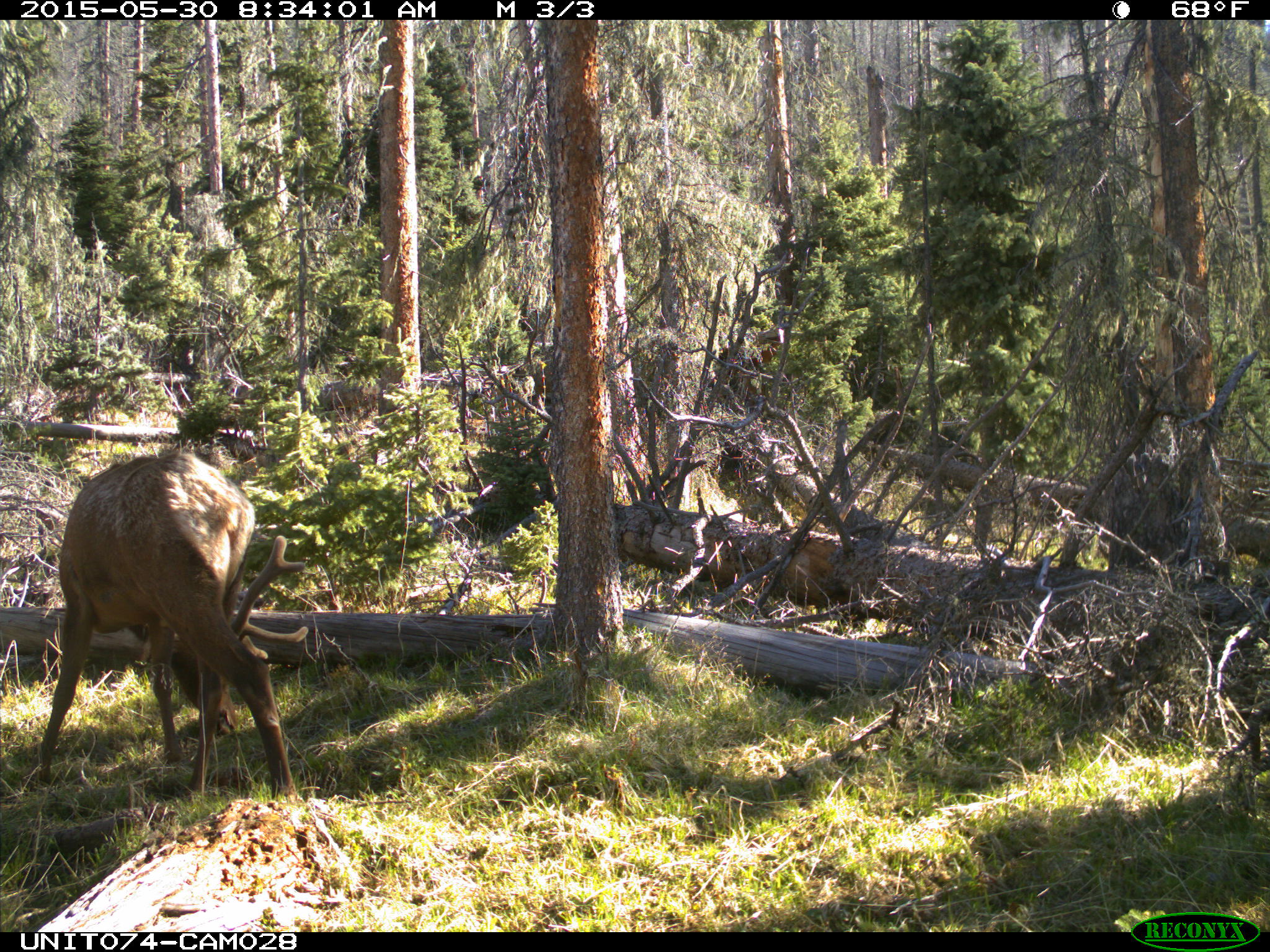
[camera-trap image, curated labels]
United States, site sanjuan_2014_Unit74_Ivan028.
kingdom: Animalia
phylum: Chordata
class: Mammalia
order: Artiodactyla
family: Cervidae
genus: Cervus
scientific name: Cervus elaphus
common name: red deer